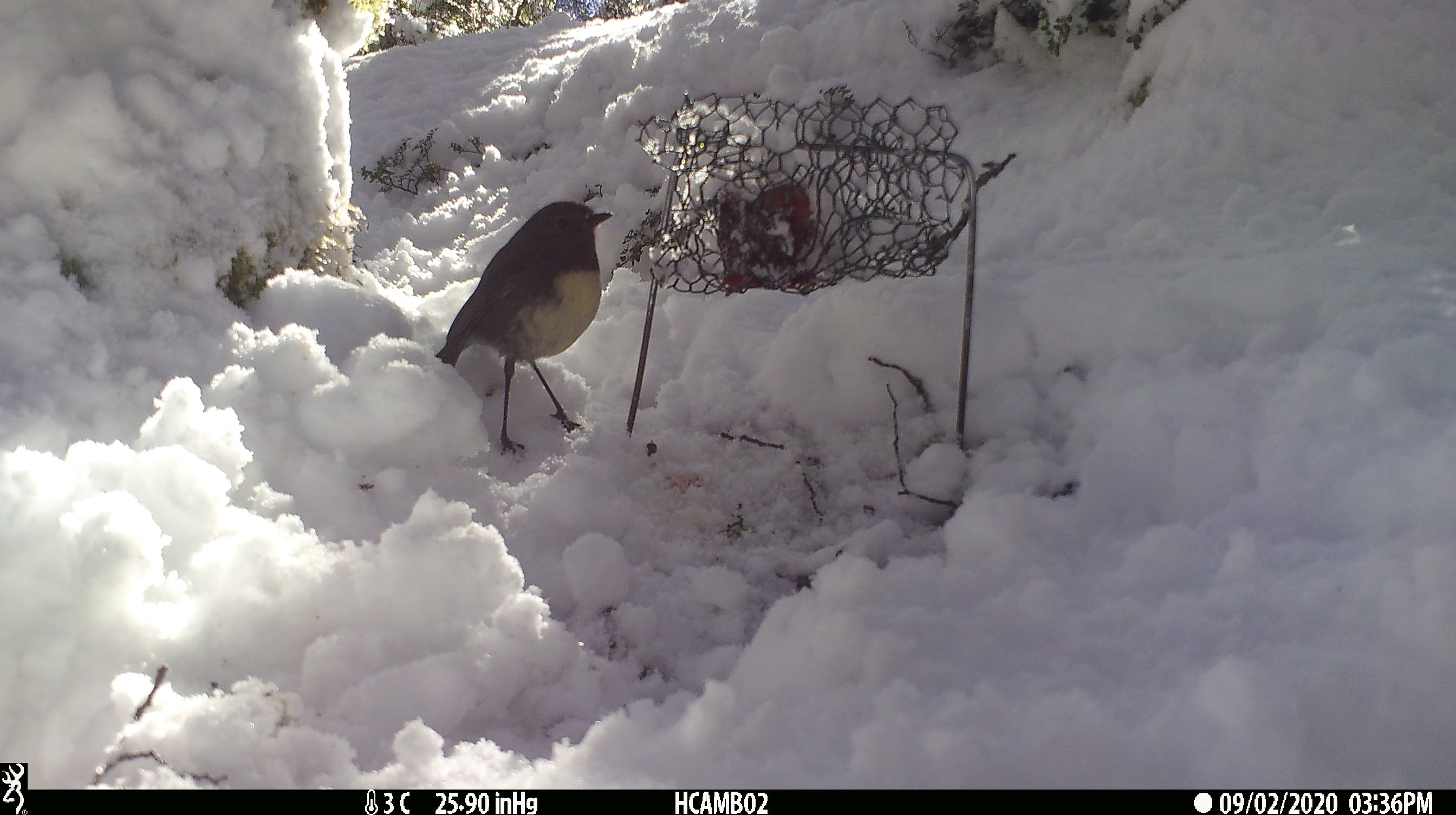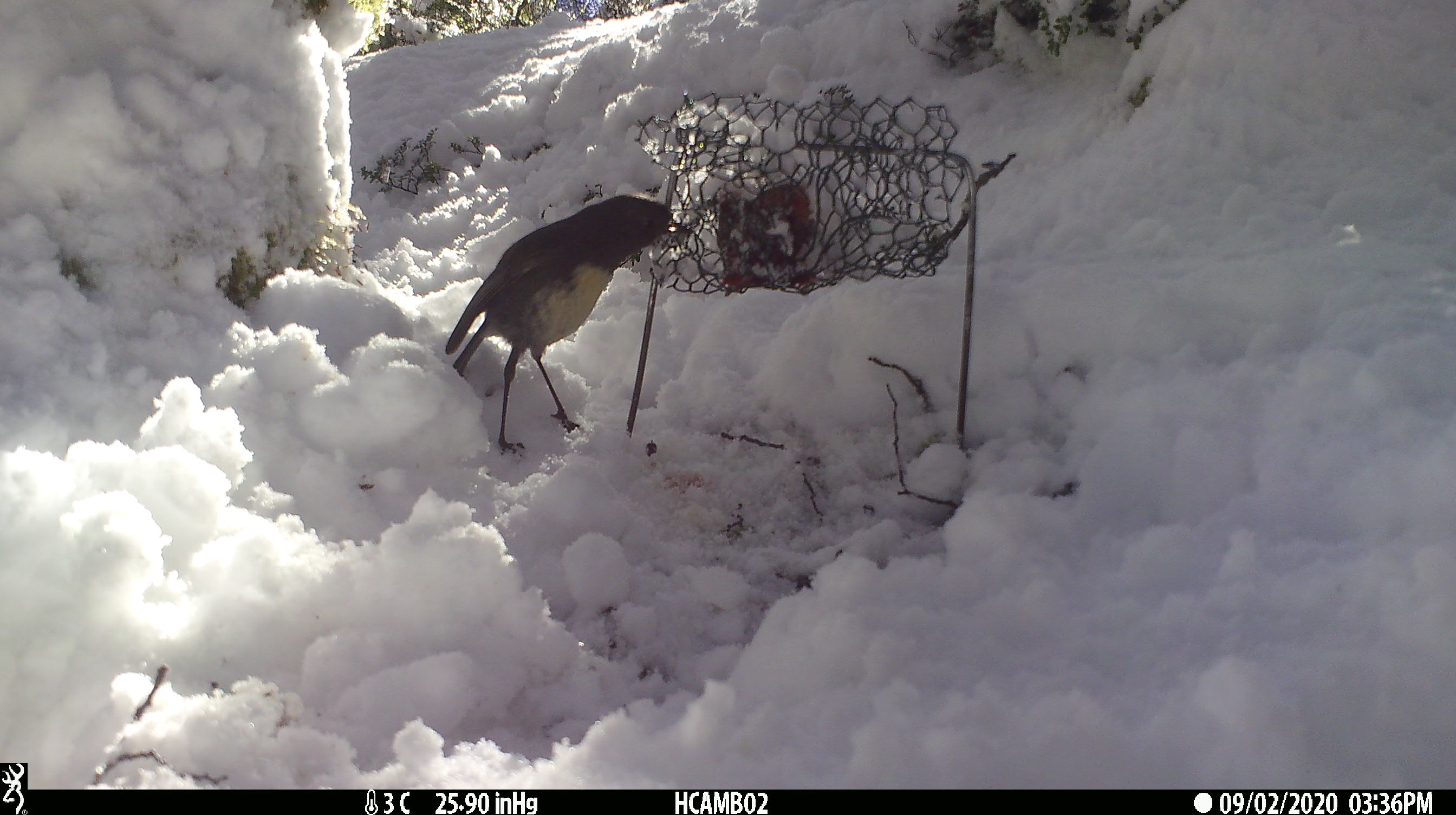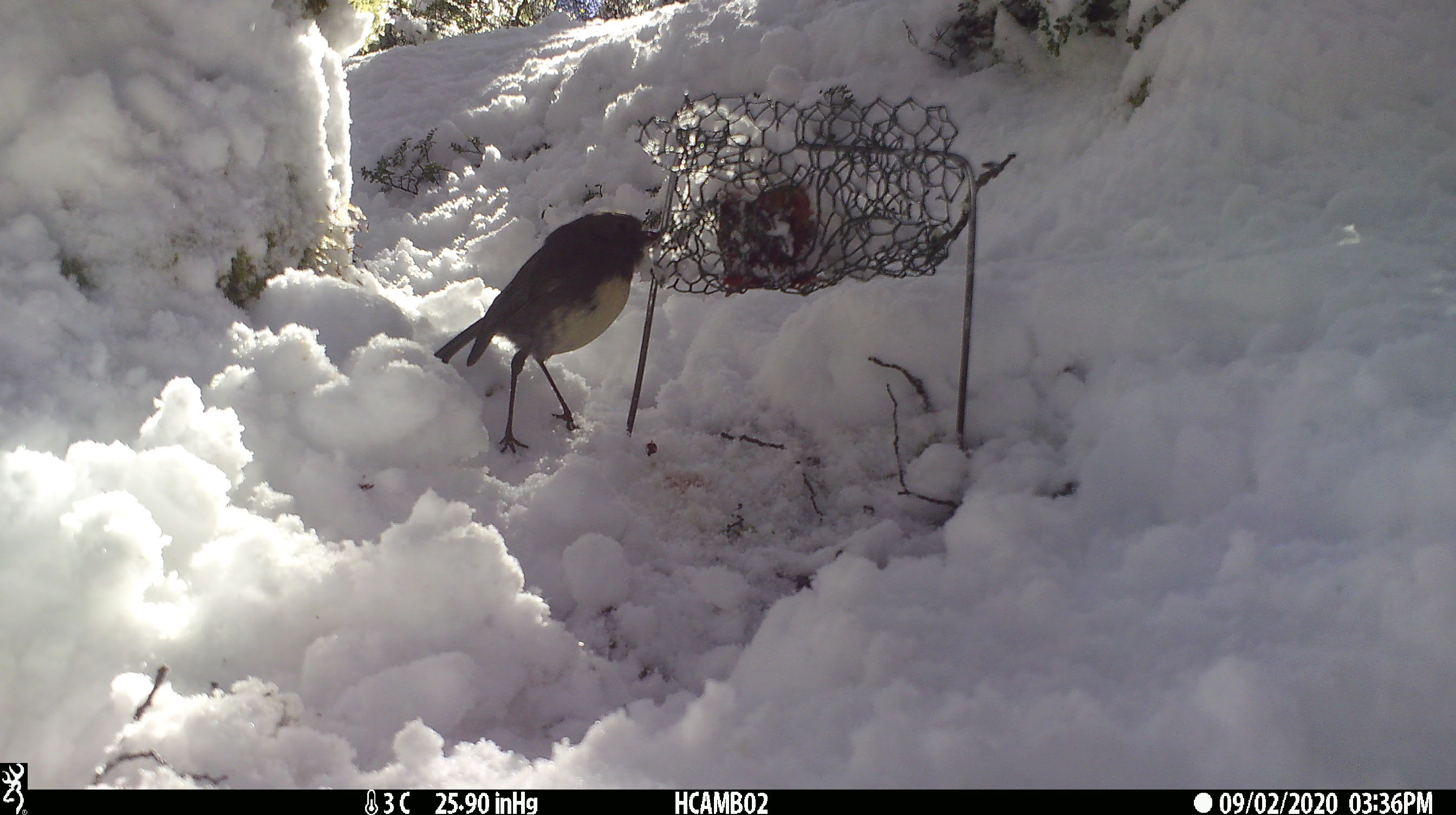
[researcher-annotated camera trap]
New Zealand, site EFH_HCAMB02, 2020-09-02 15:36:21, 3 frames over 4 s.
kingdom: Animalia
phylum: Chordata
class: Aves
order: Passeriformes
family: Petroicidae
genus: Petroica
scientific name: Petroica australis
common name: new zealand robin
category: robin